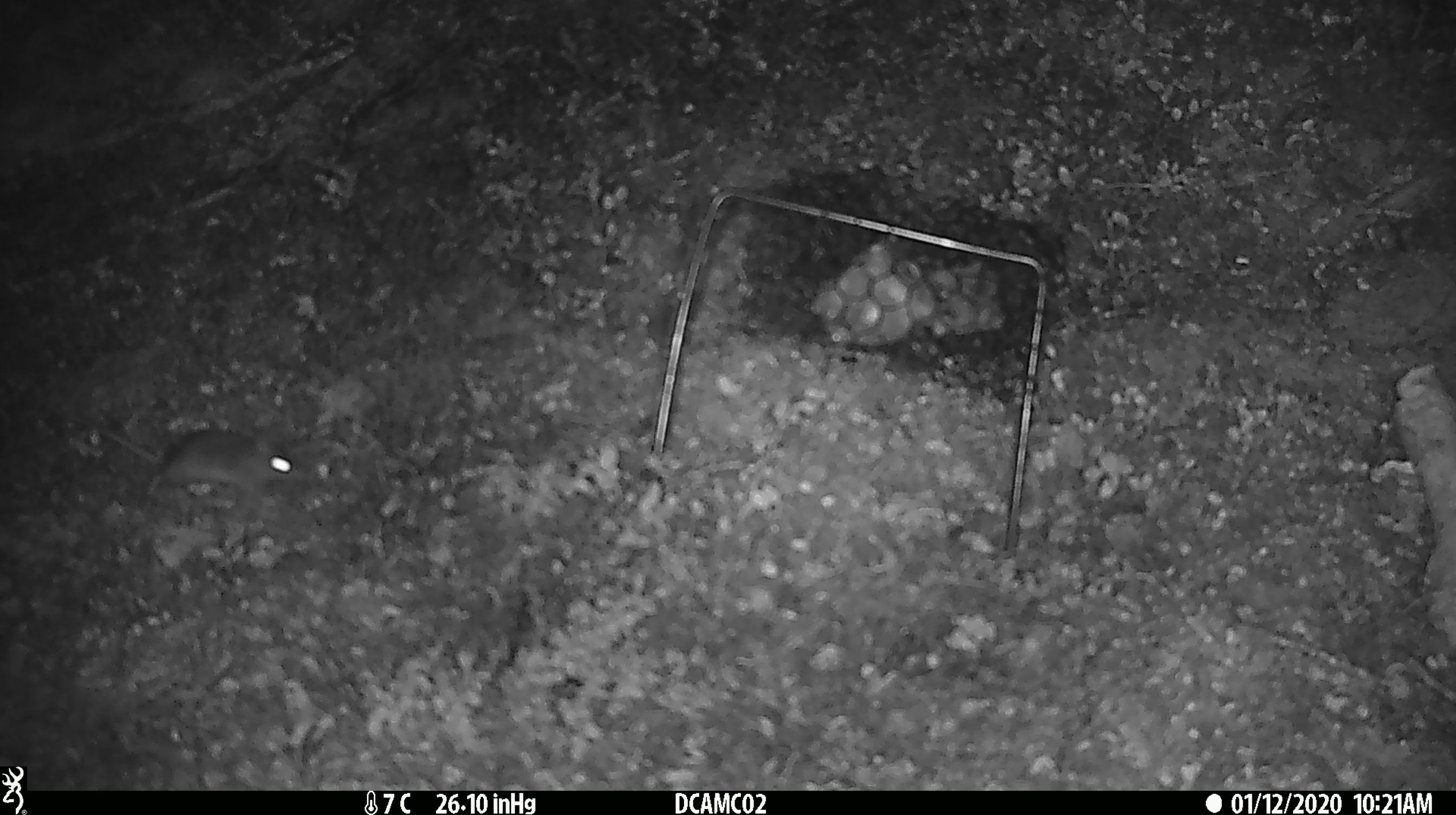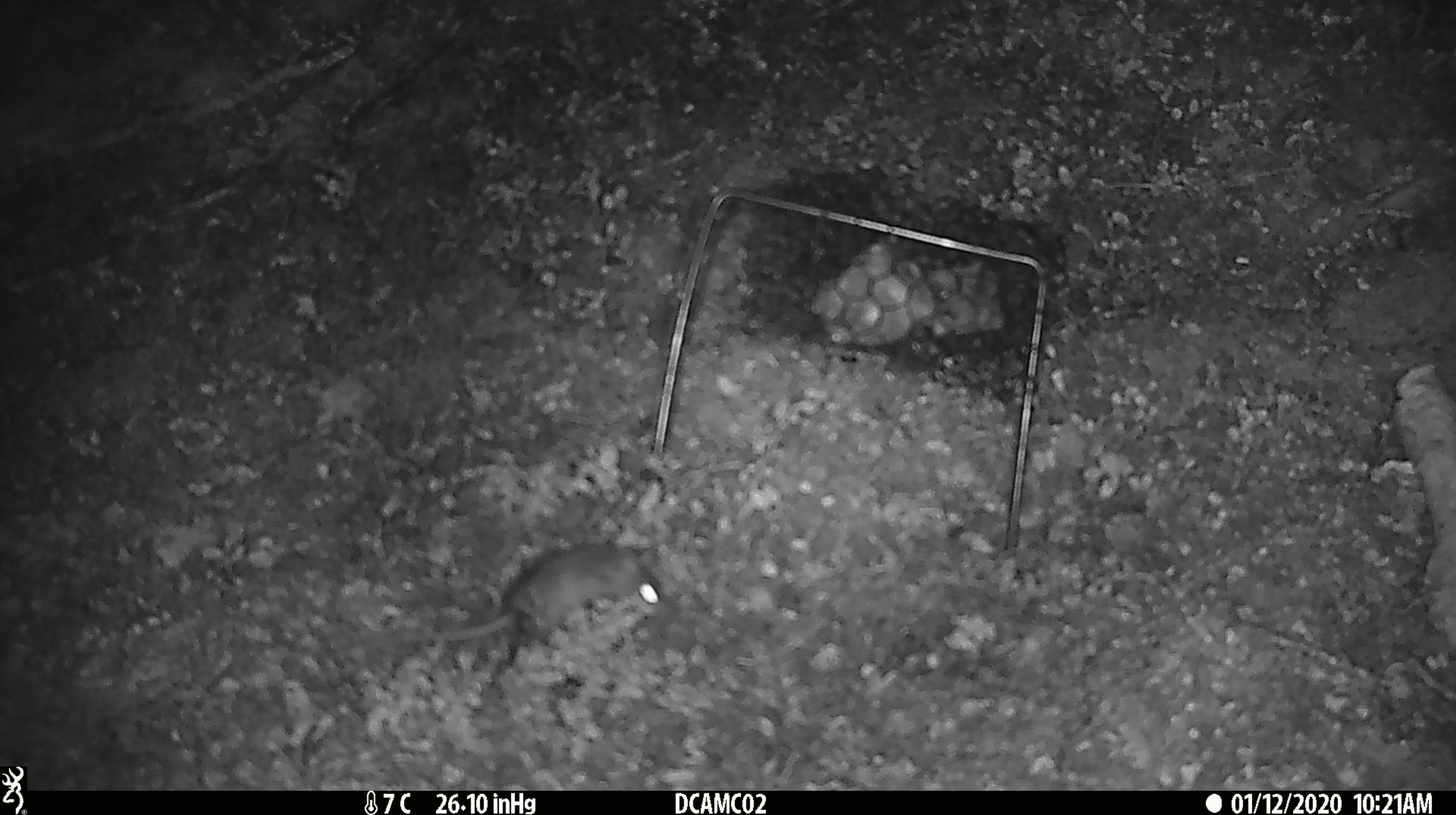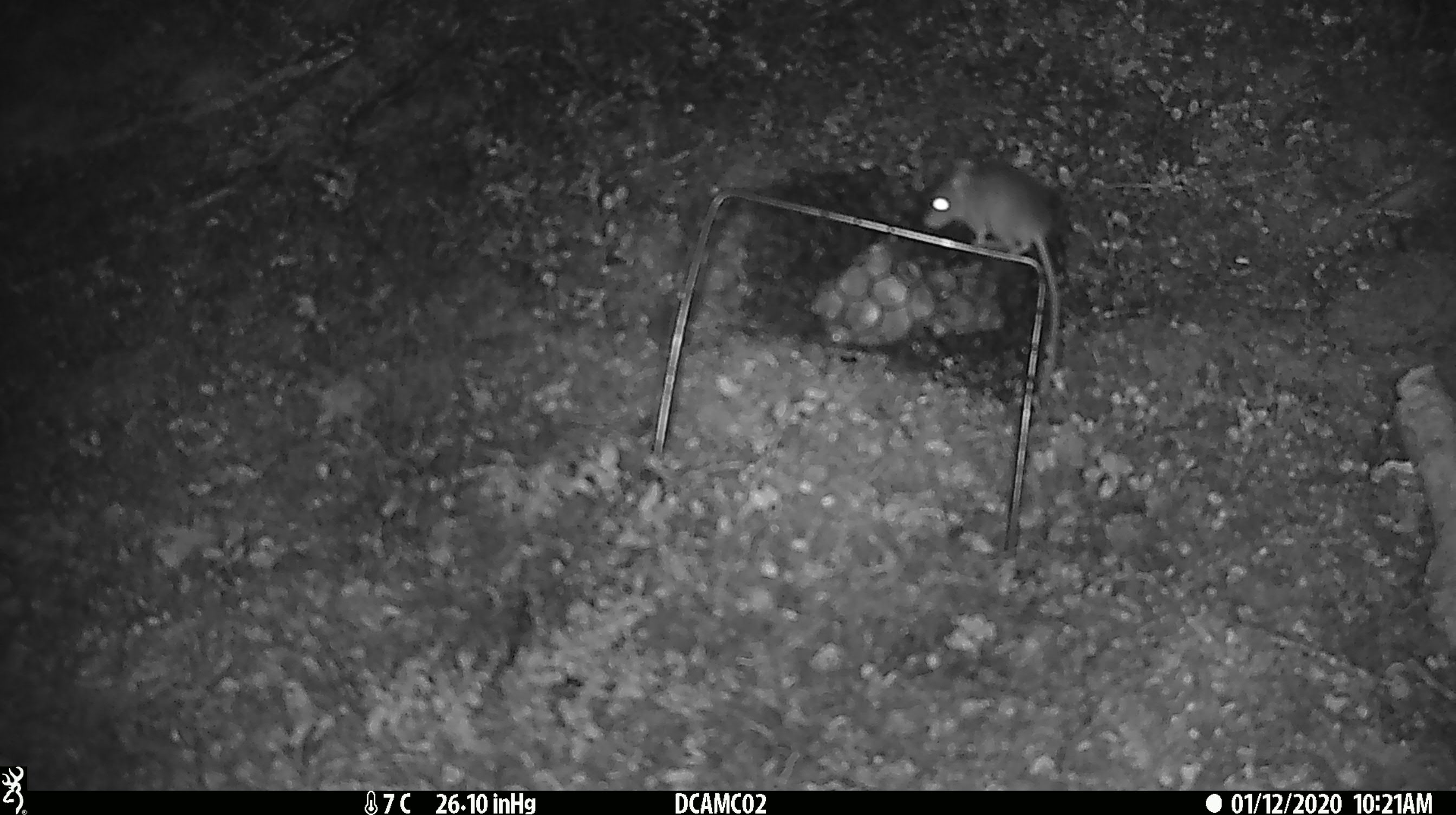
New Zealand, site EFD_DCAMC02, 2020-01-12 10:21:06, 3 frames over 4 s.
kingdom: Animalia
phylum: Chordata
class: Mammalia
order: Rodentia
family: Muridae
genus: Mus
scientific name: Mus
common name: mouse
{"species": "mouse (Mus)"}